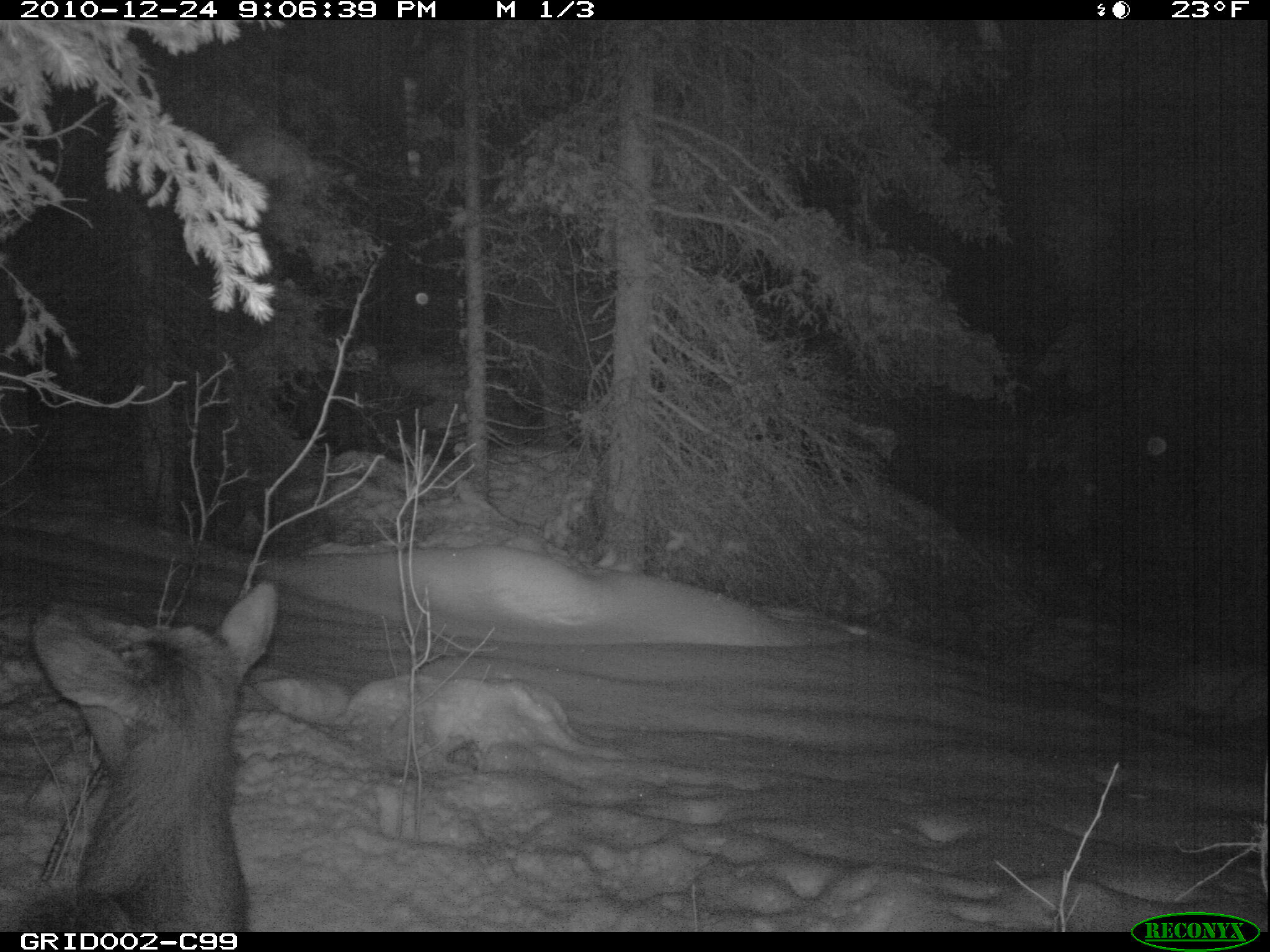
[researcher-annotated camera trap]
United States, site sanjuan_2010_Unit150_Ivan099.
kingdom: Animalia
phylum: Chordata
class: Mammalia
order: Artiodactyla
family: Cervidae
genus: Cervus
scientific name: Cervus elaphus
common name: red deer